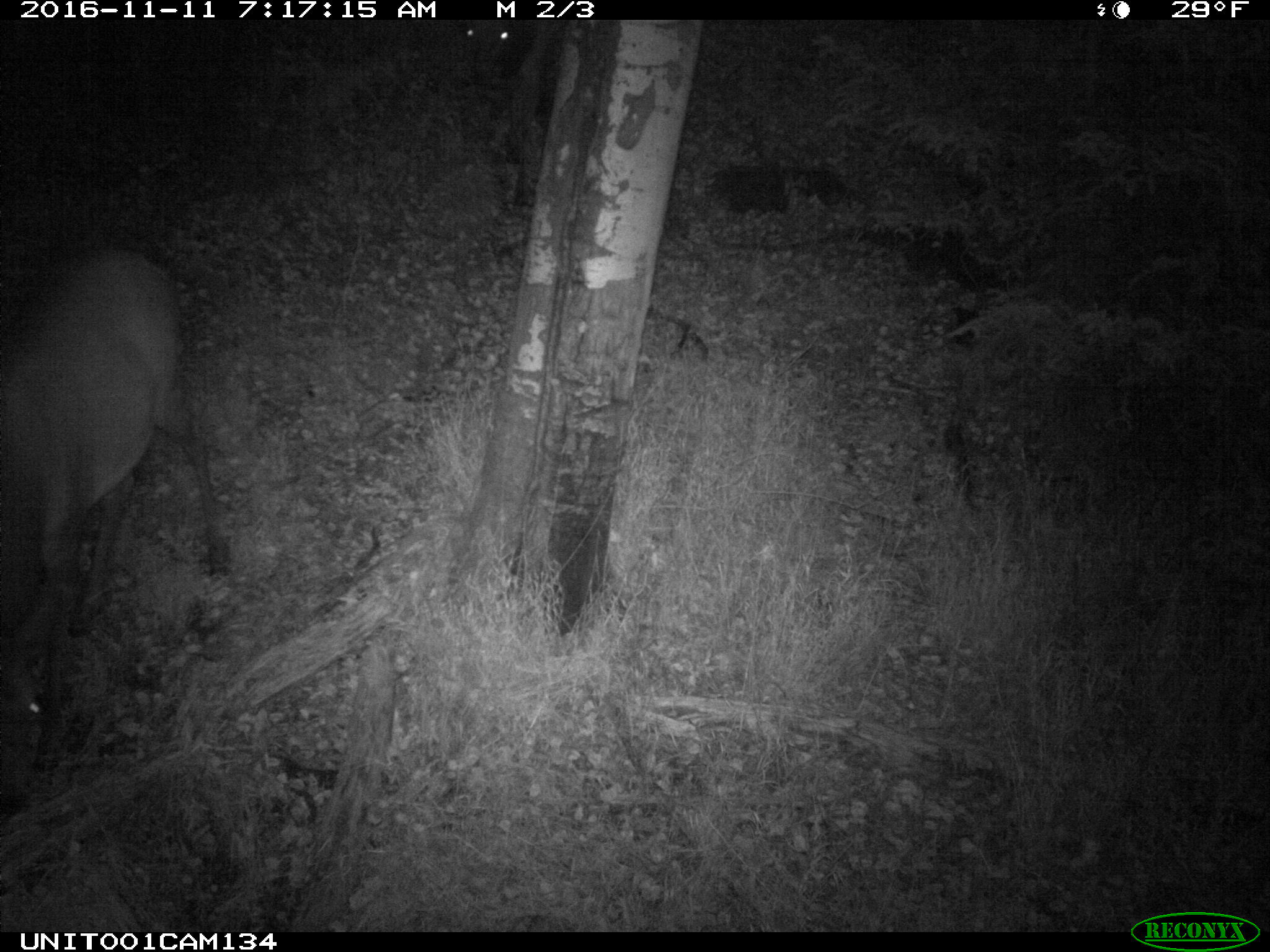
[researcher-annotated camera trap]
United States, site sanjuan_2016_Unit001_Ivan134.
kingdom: Animalia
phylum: Chordata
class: Mammalia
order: Artiodactyla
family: Cervidae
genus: Cervus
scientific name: Cervus elaphus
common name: red deer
Cervus elaphus (red deer).